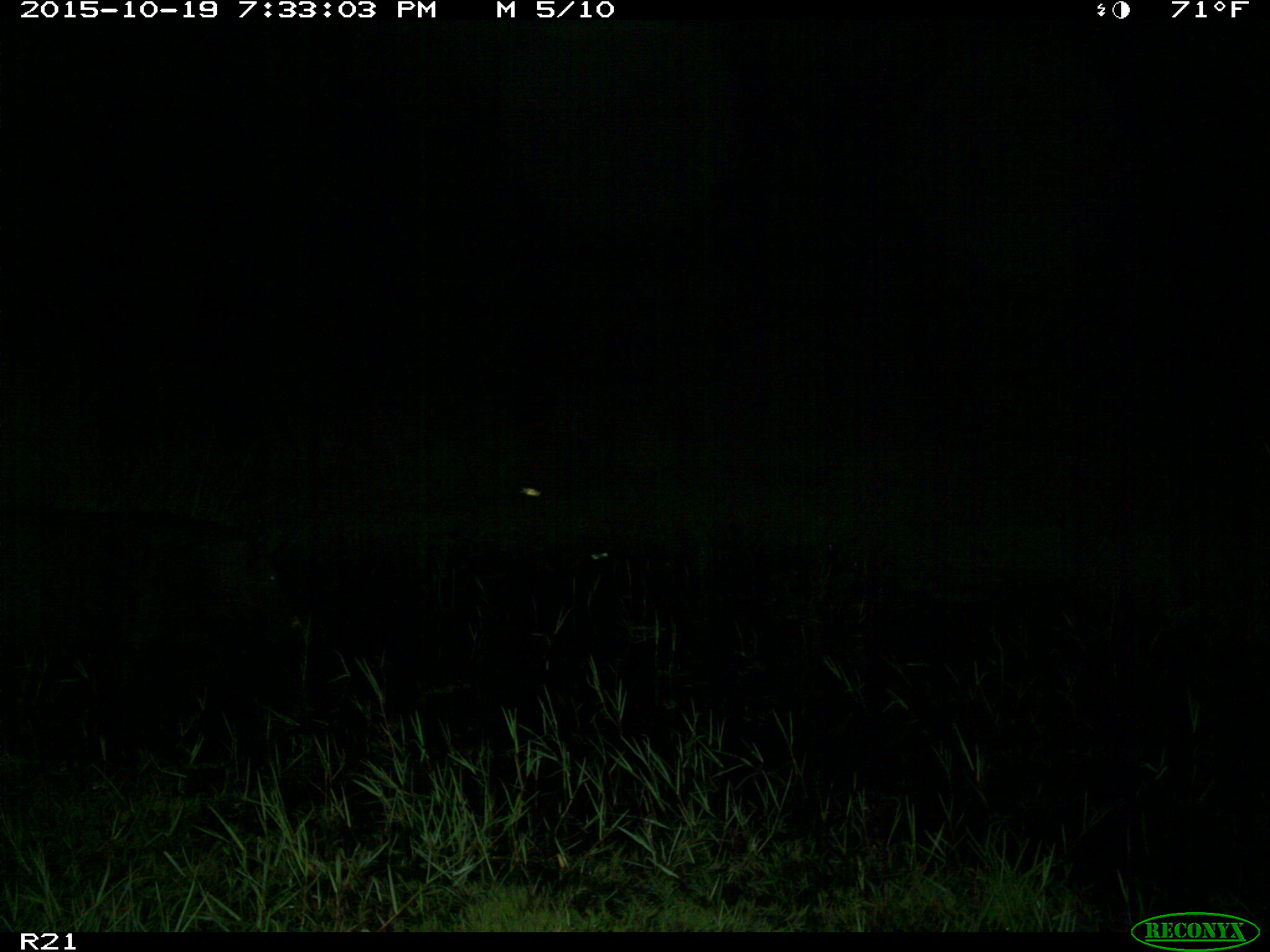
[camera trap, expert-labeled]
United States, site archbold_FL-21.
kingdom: Animalia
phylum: Chordata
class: Mammalia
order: Artiodactyla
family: Suidae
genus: Sus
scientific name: Sus scrofa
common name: wild boar